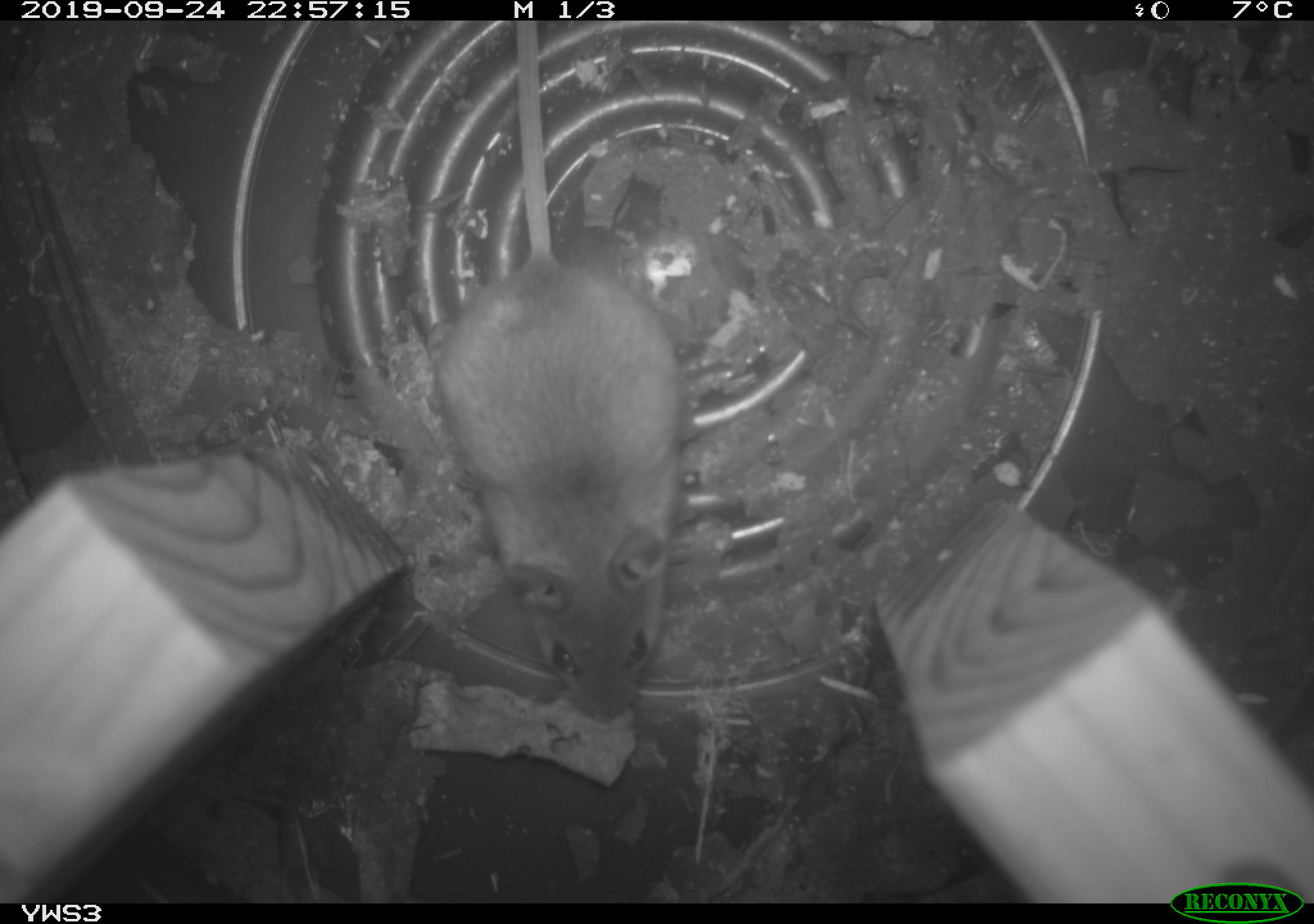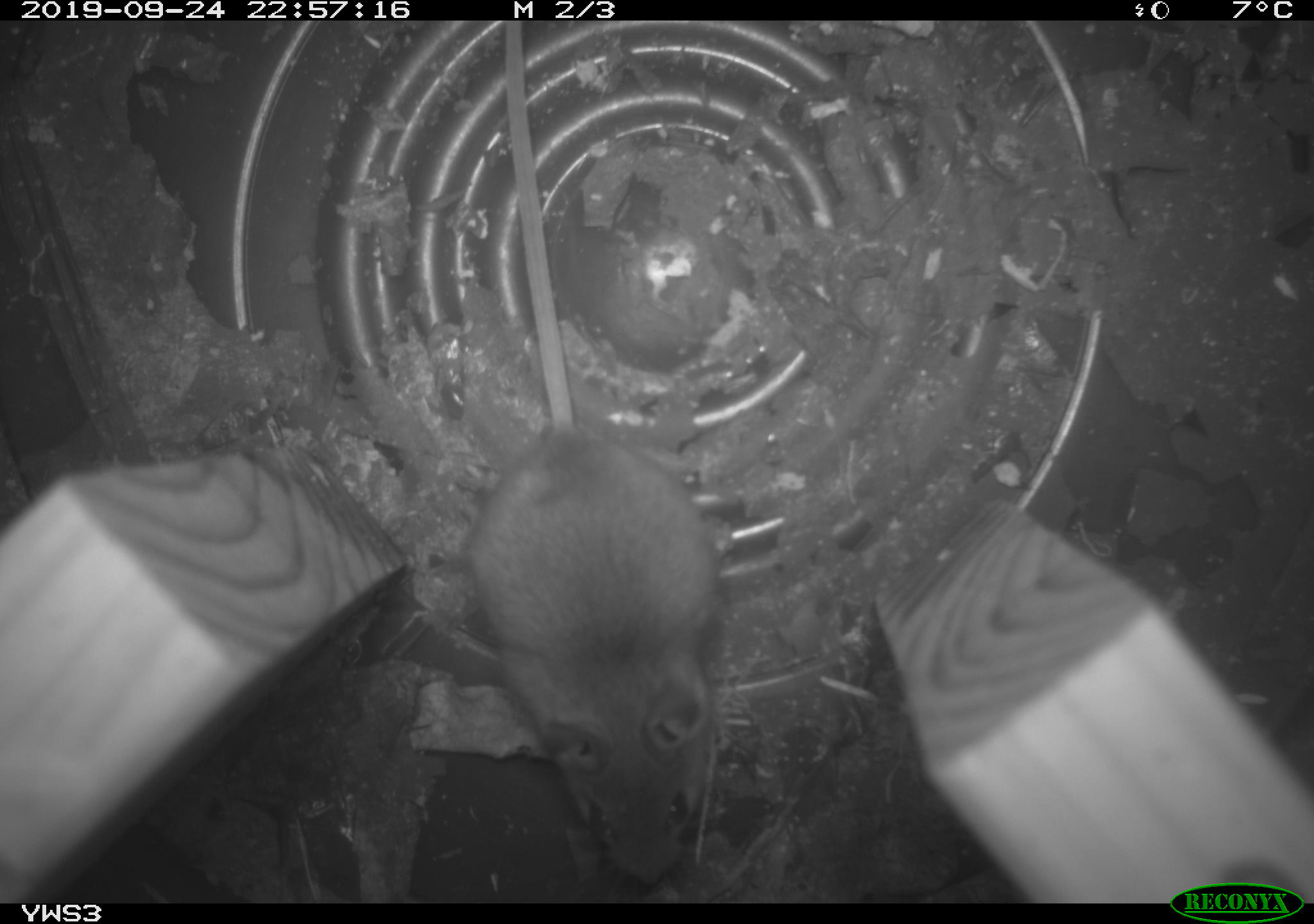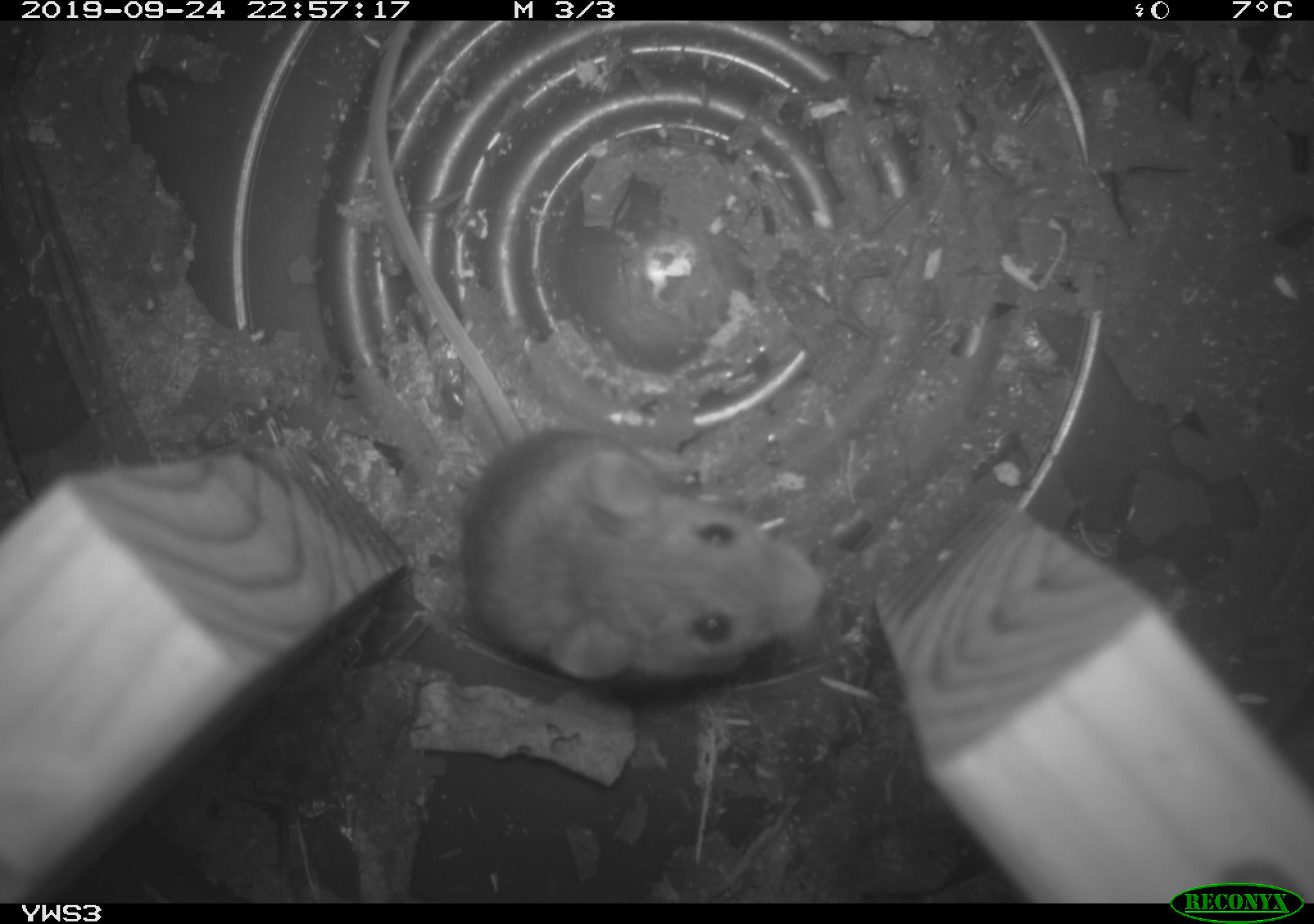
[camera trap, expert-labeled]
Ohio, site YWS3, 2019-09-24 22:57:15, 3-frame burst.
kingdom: Animalia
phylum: Chordata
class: Mammalia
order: Rodentia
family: Cricetidae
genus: Peromyscus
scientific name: Peromyscus leucopus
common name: white-footed mouse